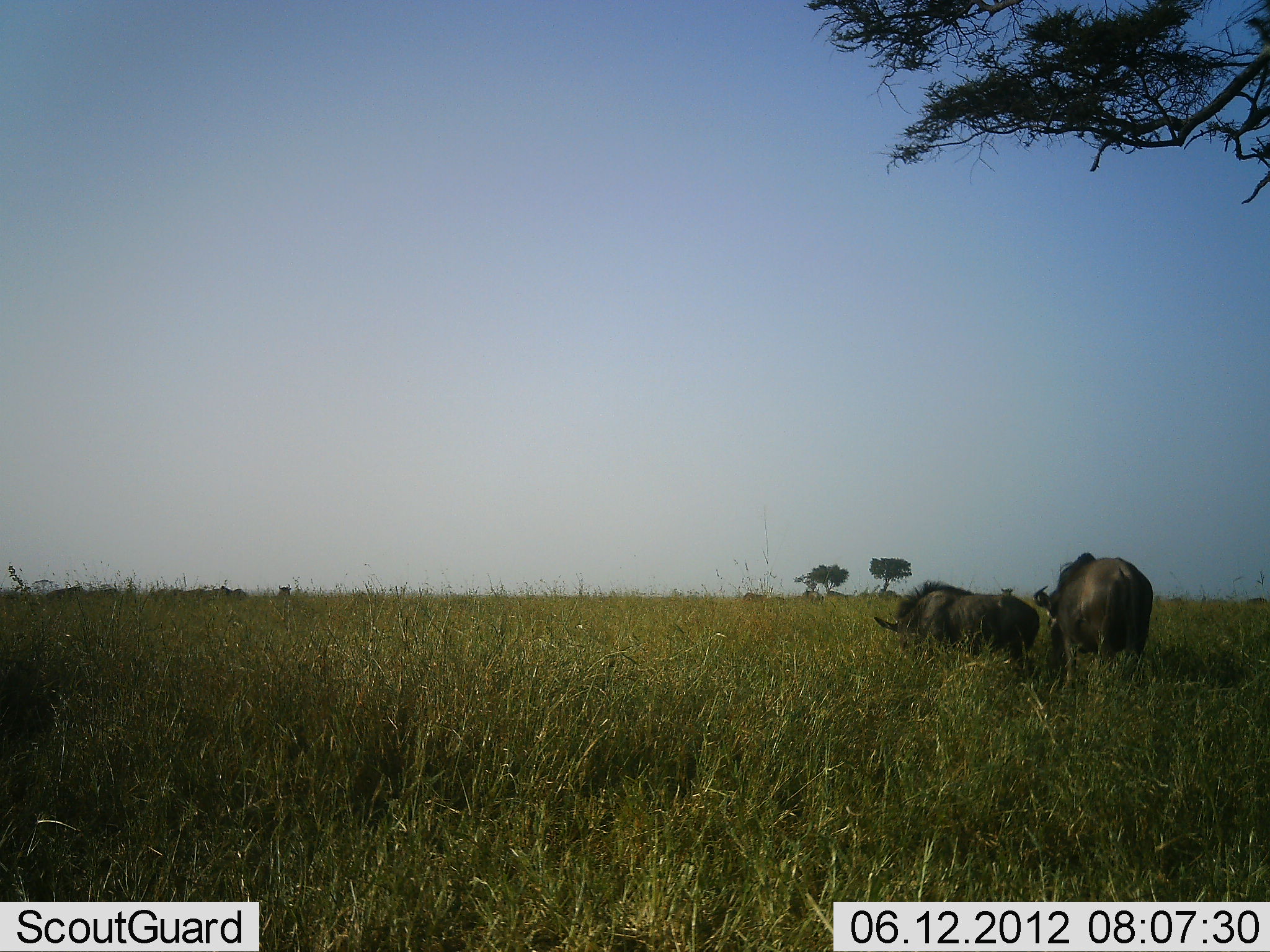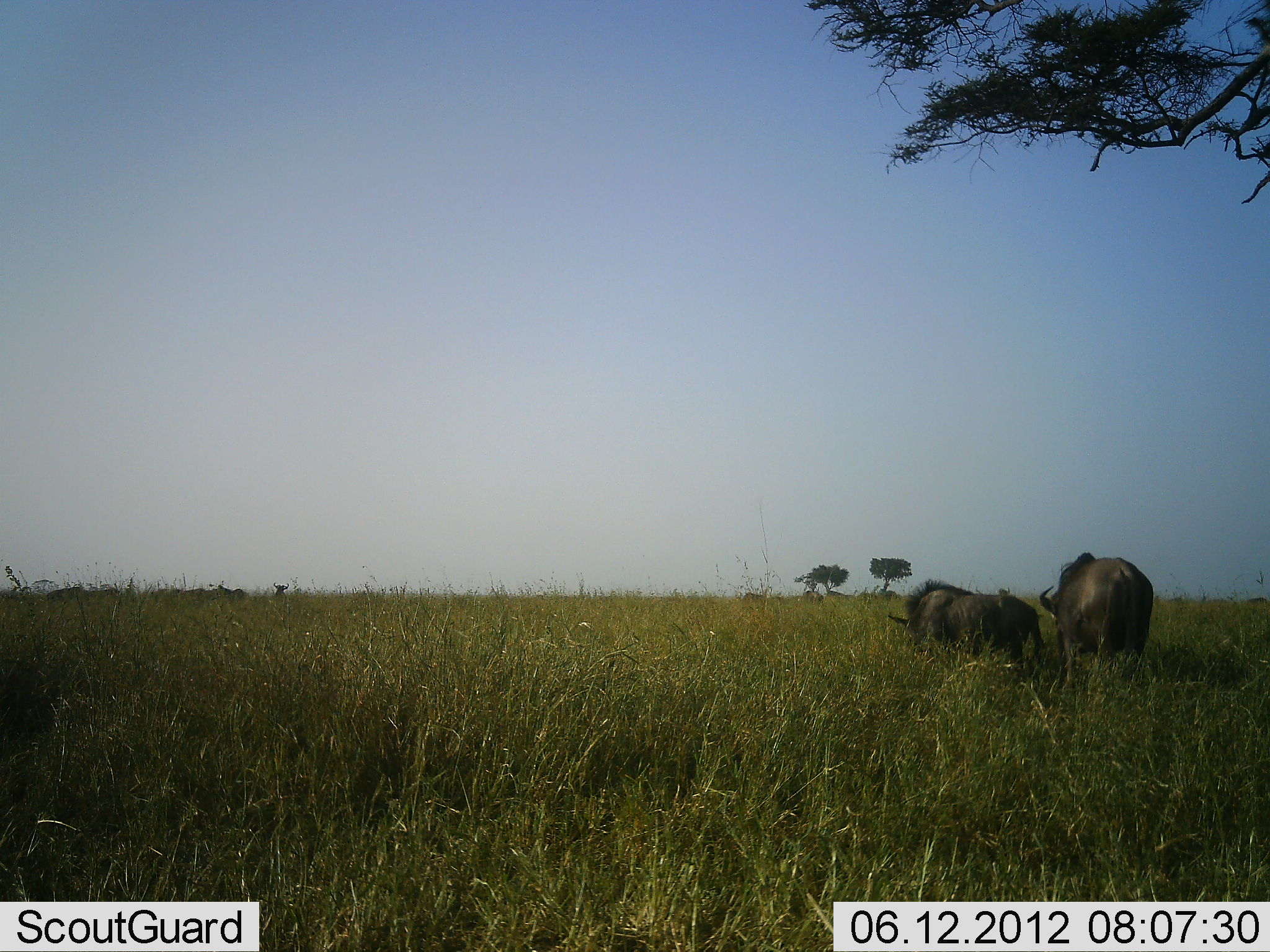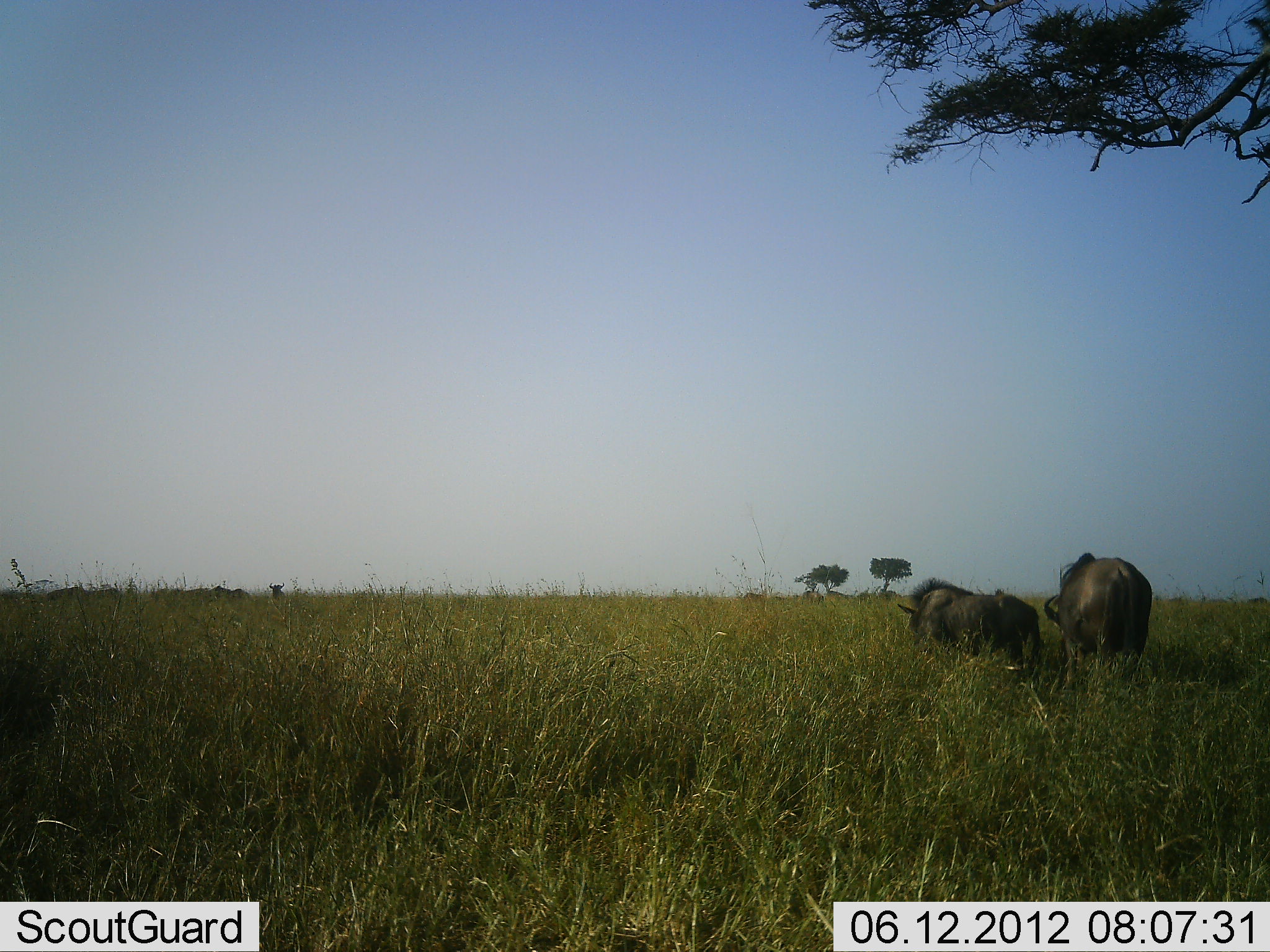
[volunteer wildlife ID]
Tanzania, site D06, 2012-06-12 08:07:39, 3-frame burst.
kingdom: Animalia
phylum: Chordata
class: Mammalia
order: Artiodactyla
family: Bovidae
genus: Connochaetes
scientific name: Connochaetes taurinus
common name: blue wildebeest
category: wildebeest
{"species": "wildebeest (blue wildebeest) (Connochaetes taurinus)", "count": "3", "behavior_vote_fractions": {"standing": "30%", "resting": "0%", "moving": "20%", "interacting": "0%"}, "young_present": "10%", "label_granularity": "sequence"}